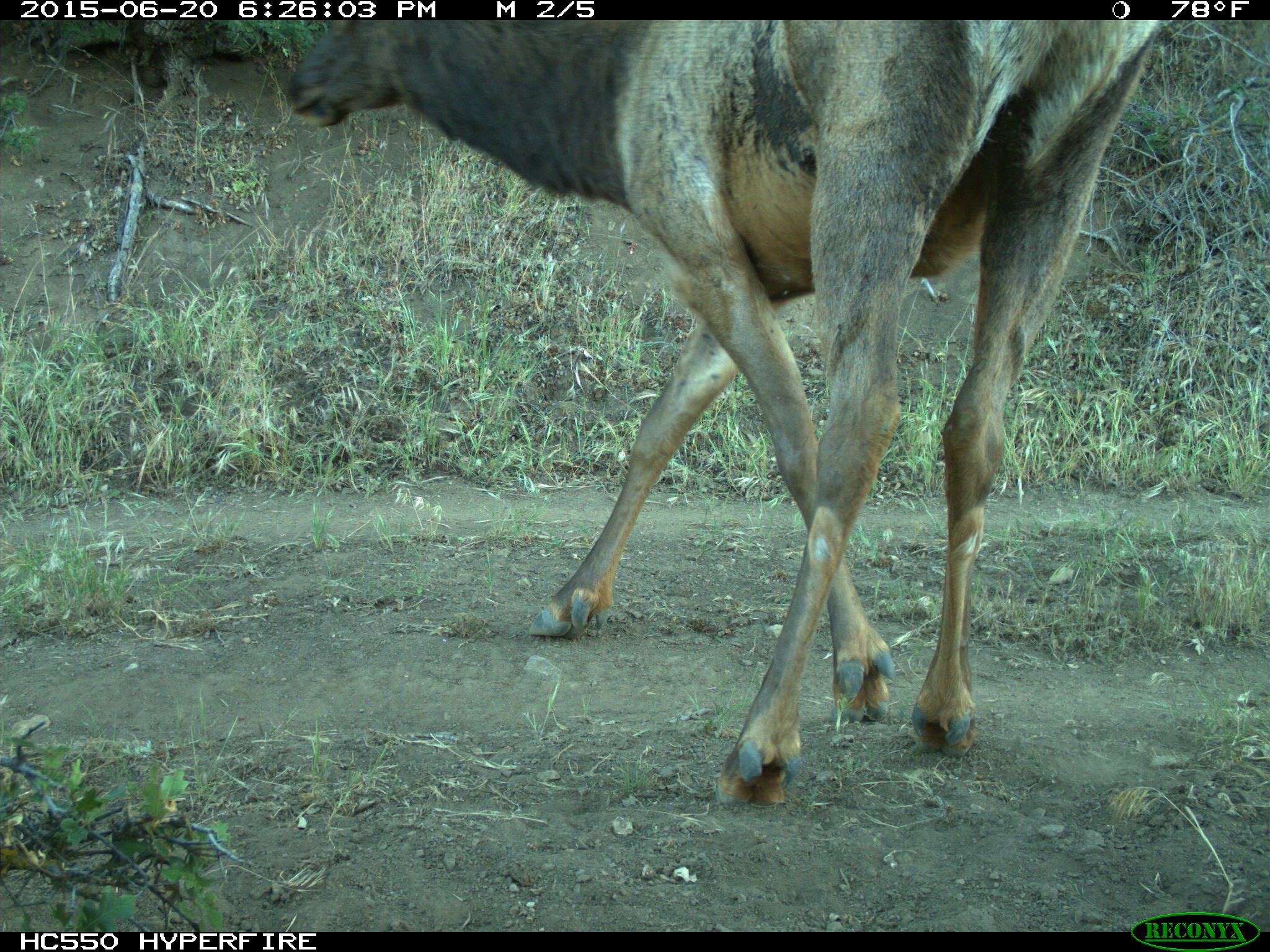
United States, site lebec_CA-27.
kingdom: Animalia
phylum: Chordata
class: Mammalia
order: Artiodactyla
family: Cervidae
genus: Cervus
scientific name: Cervus canadensis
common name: elk